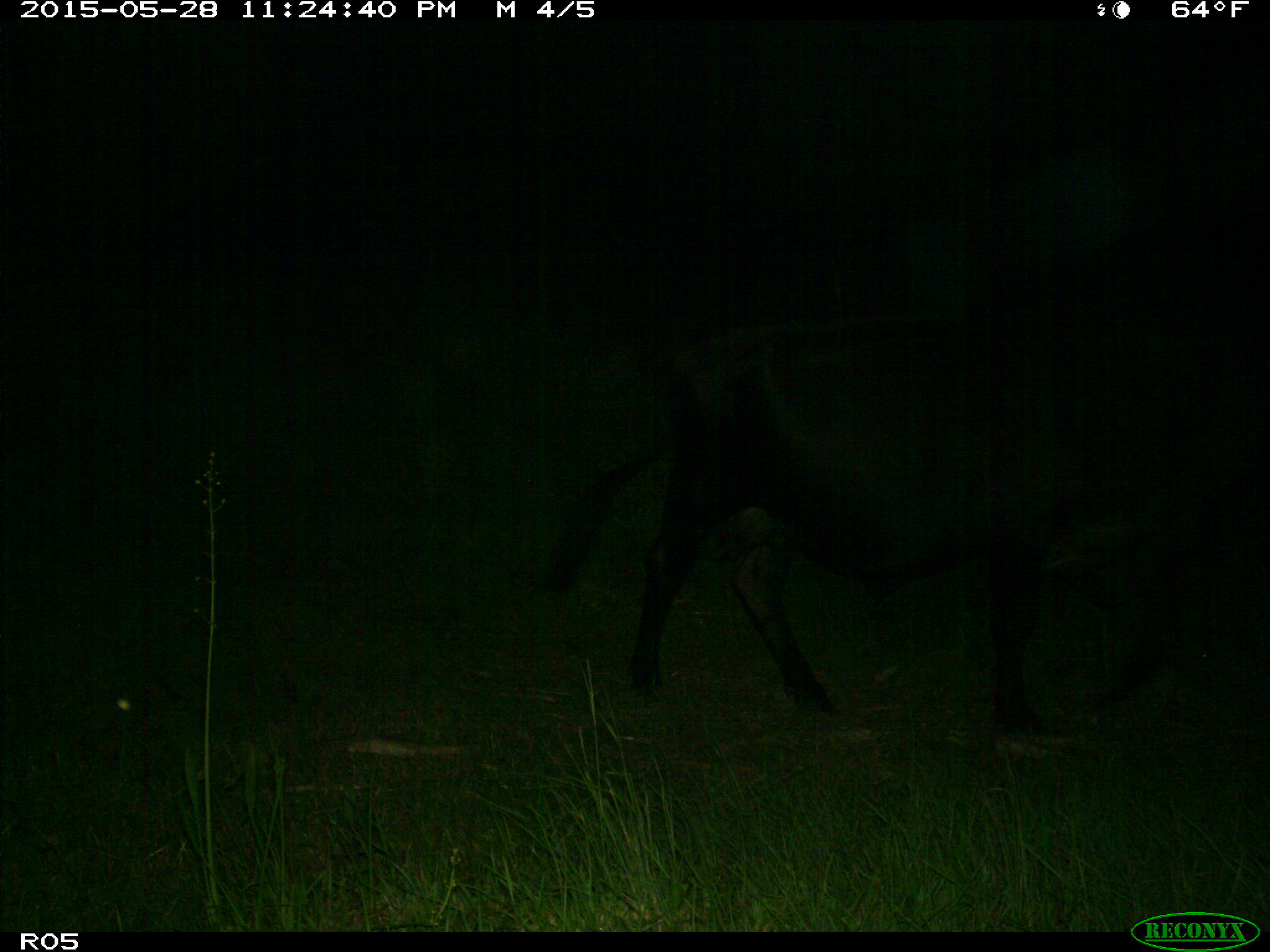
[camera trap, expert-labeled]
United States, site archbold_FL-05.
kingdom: Animalia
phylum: Chordata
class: Mammalia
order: Artiodactyla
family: Bovidae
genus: Bos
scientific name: Bos taurus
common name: domestic cow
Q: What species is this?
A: Bos taurus (domestic cow).